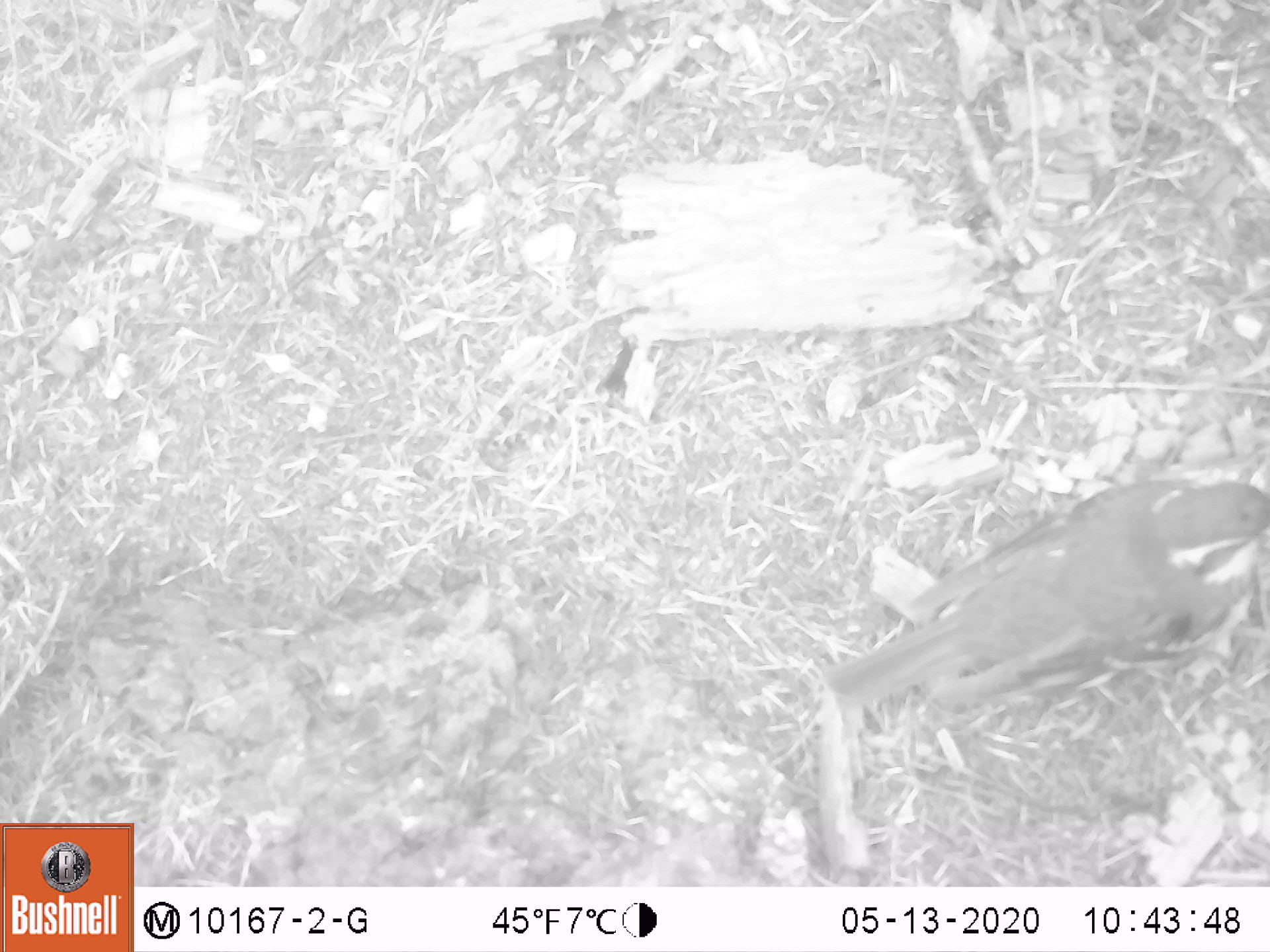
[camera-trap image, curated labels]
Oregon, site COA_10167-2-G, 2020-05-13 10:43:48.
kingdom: Animalia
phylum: Chordata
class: Aves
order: Passeriformes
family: Turdidae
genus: Ixoreus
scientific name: Ixoreus naevius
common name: varied thrush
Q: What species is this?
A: Varied thrush (Ixoreus naevius).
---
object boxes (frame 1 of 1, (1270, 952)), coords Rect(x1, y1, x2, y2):
varied thrush: Rect(828, 477, 1263, 709)